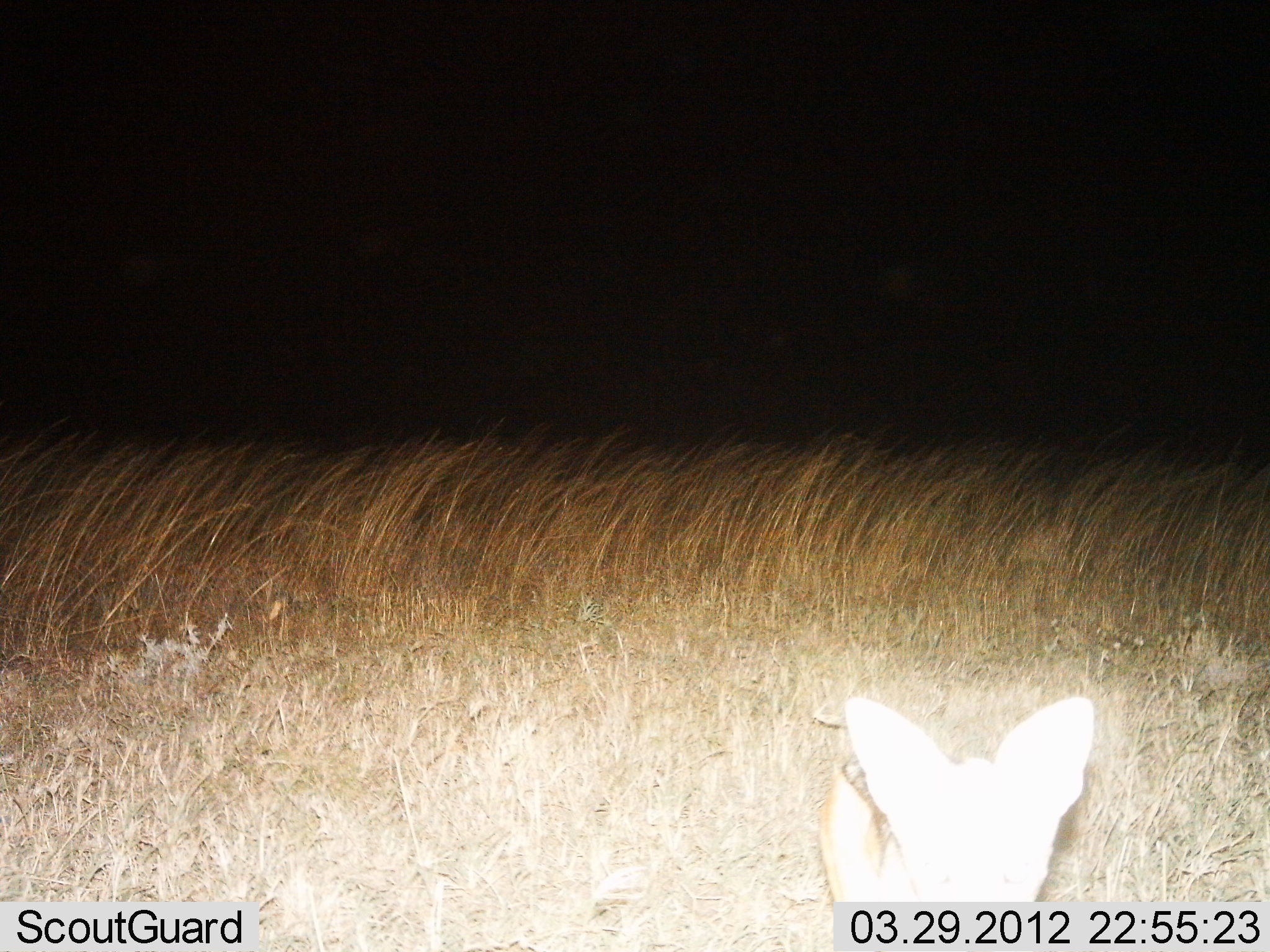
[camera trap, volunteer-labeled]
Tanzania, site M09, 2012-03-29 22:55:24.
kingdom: Animalia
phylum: Chordata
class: Mammalia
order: Carnivora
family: Canidae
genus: Otocyon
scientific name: Otocyon megalotis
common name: bat-eared fox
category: batearedfox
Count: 1.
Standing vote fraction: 71%.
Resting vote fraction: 7%.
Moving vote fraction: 21%.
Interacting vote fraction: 0%.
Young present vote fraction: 0%.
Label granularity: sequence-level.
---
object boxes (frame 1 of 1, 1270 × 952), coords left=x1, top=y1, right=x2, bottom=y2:
animal: left=816, top=695, right=1097, bottom=903